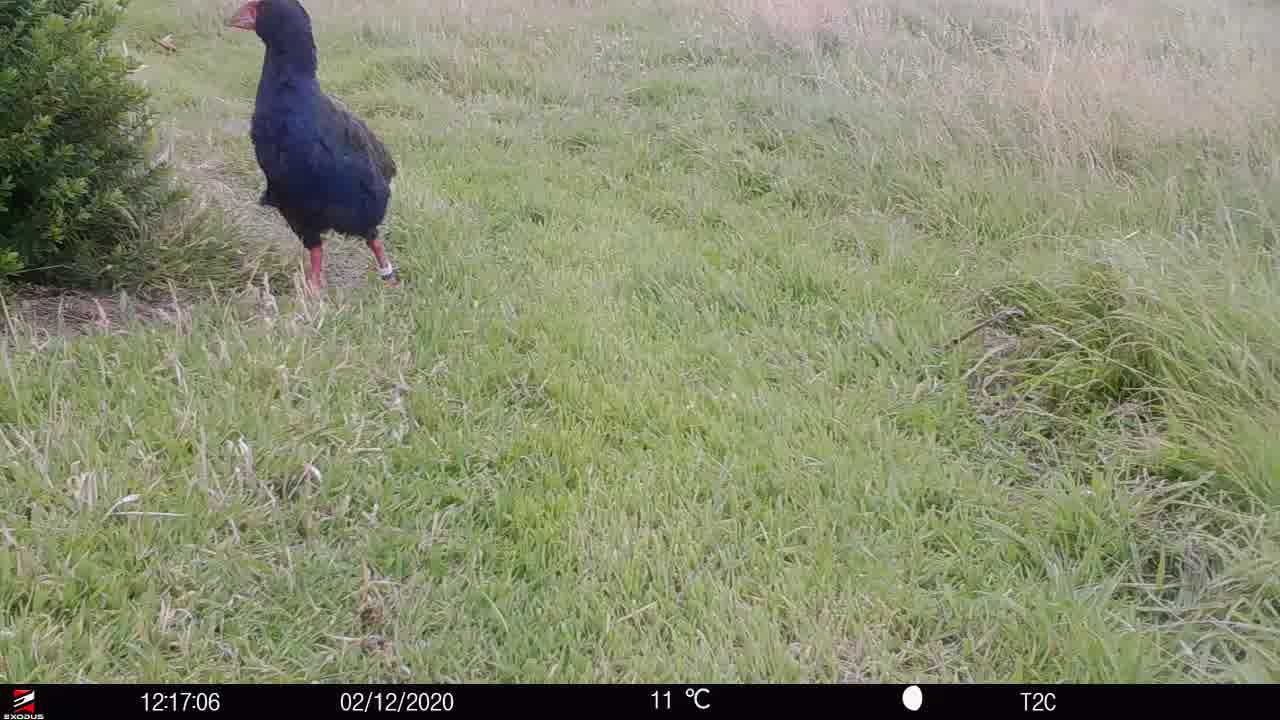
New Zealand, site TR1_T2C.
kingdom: Animalia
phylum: Chordata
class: Aves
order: Gruiformes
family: Rallidae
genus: Porphyrio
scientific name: Porphyrio mantelli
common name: takahe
Takahe (Porphyrio mantelli).